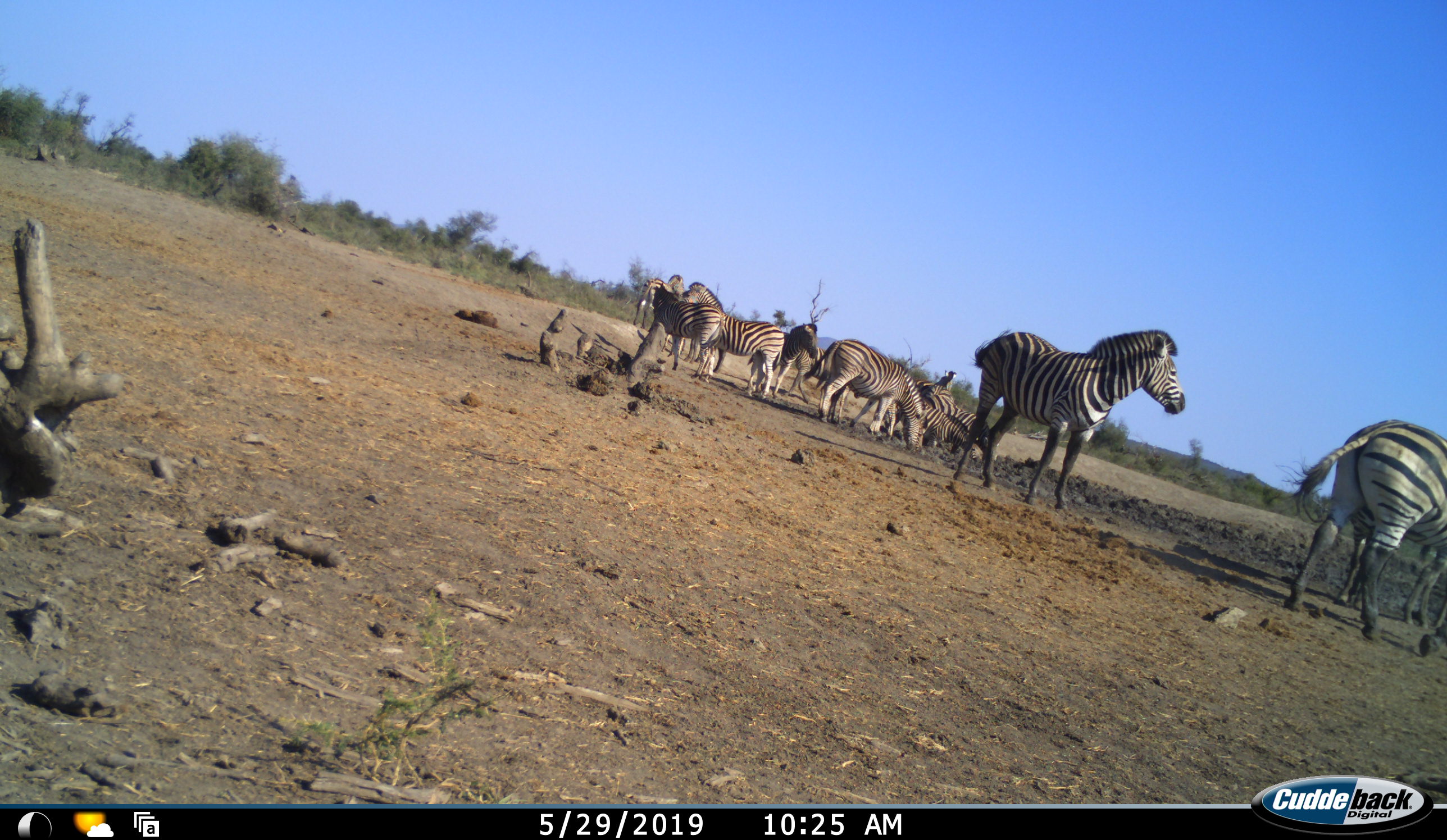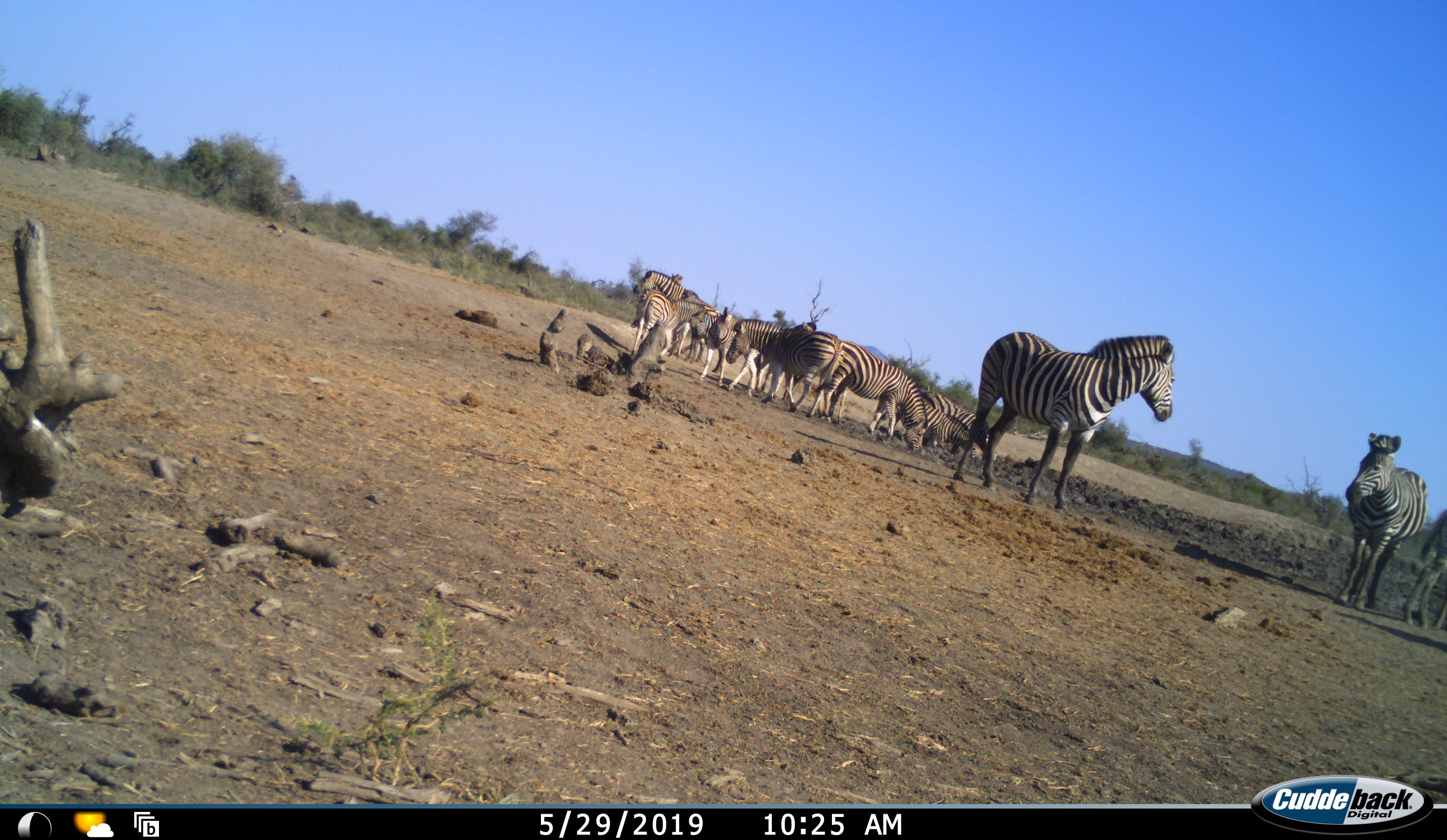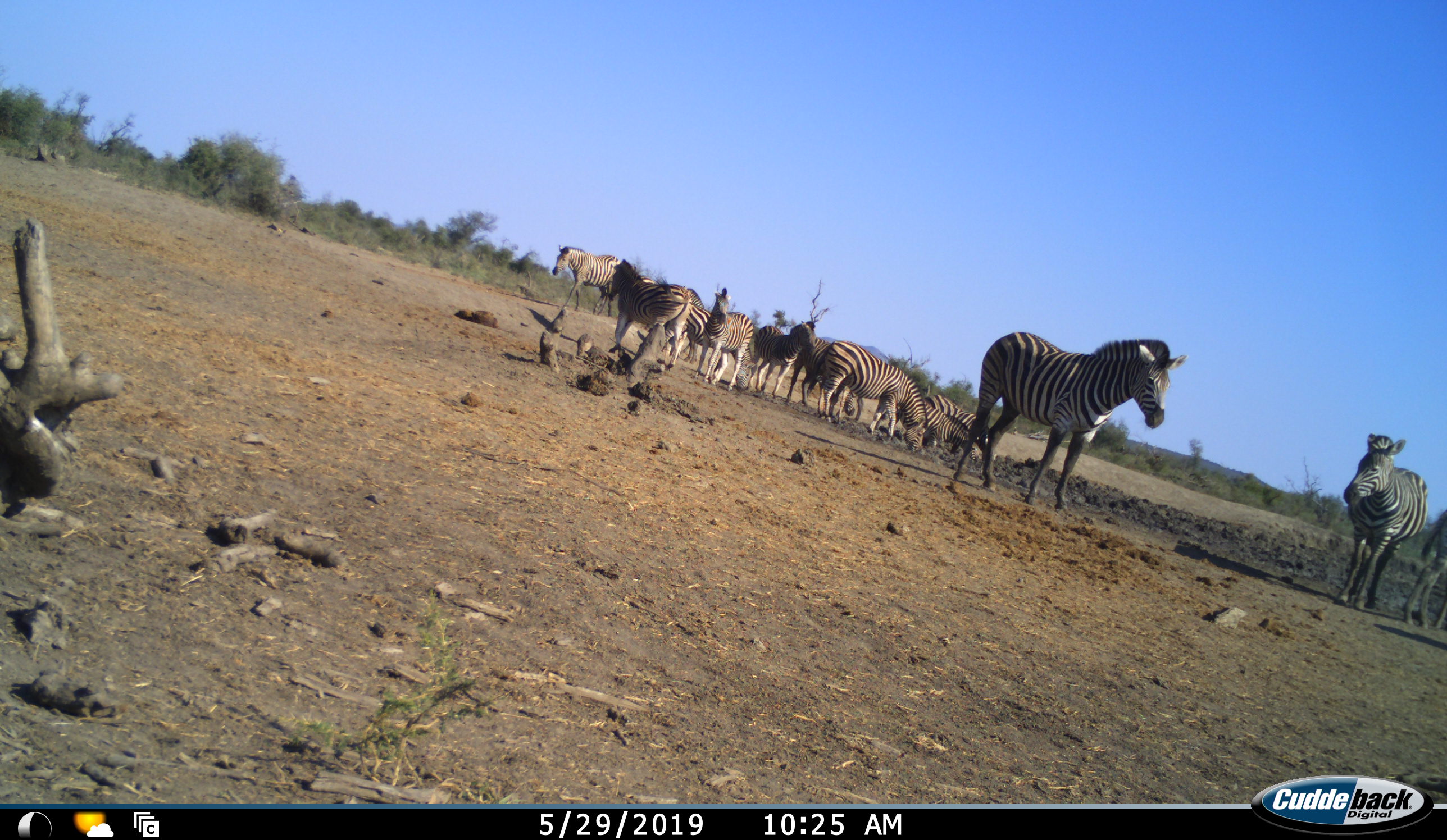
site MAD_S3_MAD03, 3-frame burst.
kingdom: Animalia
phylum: Chordata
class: Mammalia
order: Perissodactyla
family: Equidae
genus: Equus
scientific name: Equus quagga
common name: plains zebra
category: zebraplains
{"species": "zebraplains (plains zebra) (Equus quagga)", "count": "11-50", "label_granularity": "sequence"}